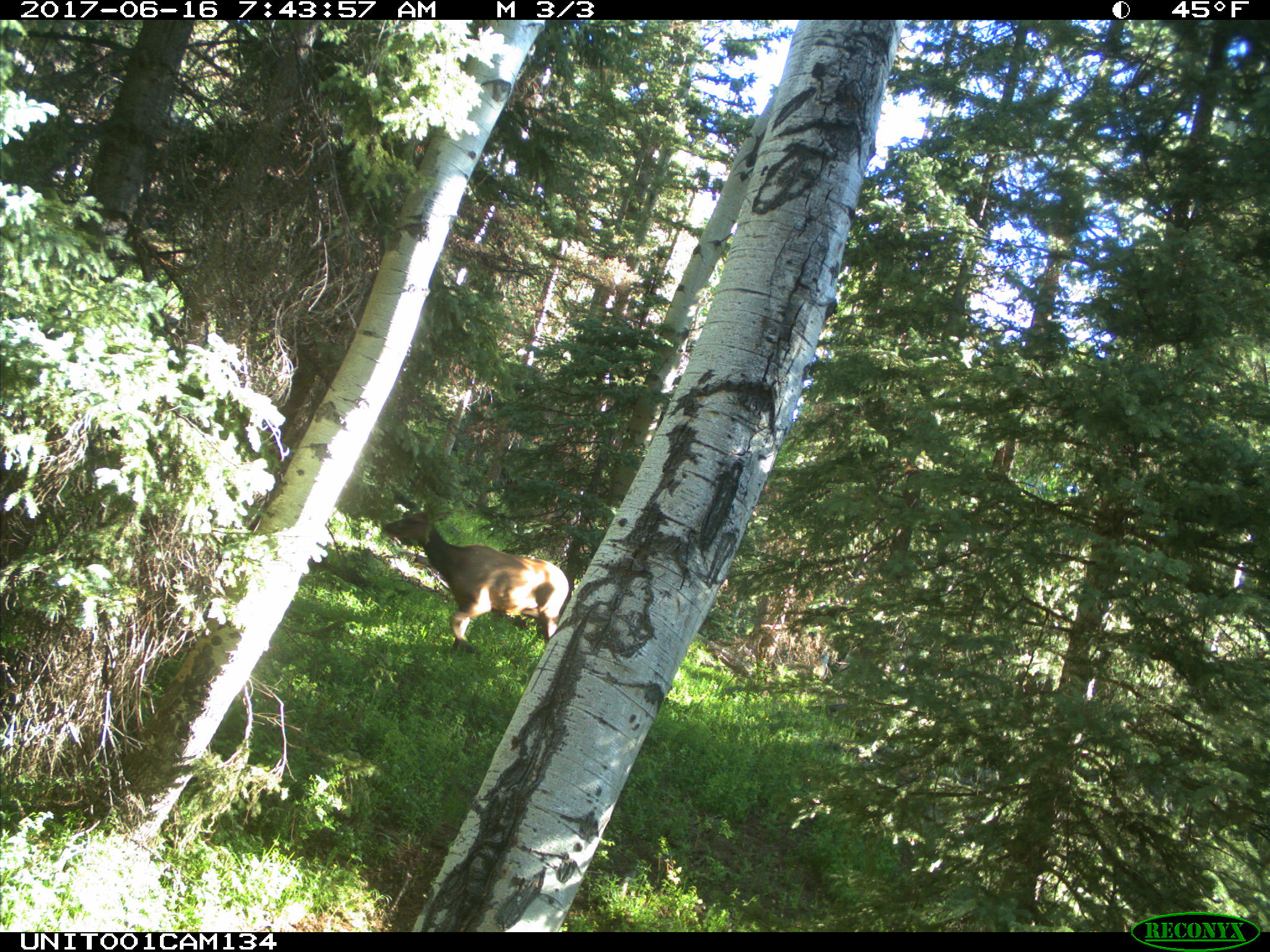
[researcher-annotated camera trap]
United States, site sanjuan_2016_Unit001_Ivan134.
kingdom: Animalia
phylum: Chordata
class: Mammalia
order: Artiodactyla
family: Cervidae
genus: Cervus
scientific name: Cervus elaphus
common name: red deer